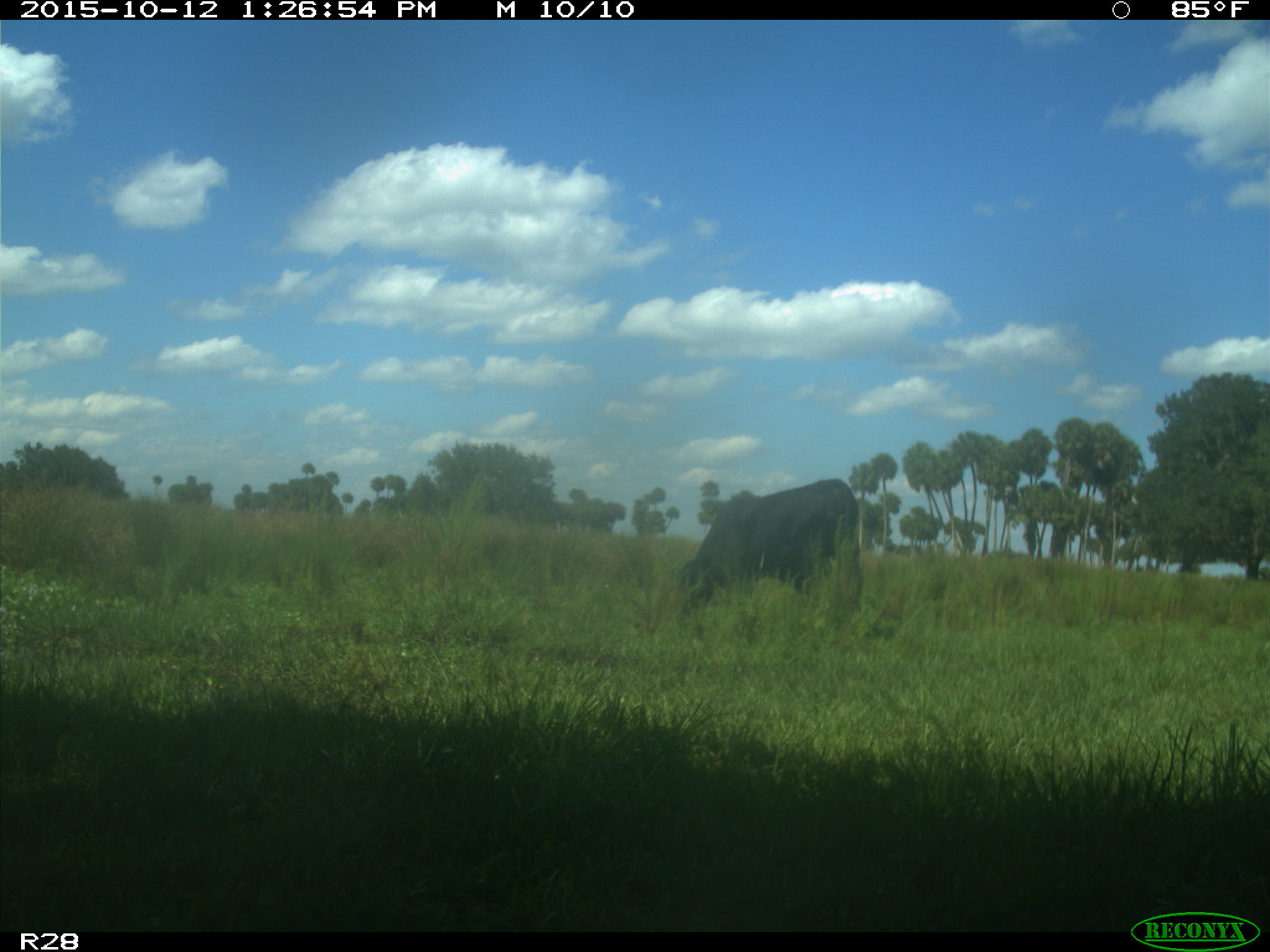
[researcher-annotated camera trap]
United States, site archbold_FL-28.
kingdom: Animalia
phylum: Chordata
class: Mammalia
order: Artiodactyla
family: Bovidae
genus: Bos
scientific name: Bos taurus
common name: domestic cow